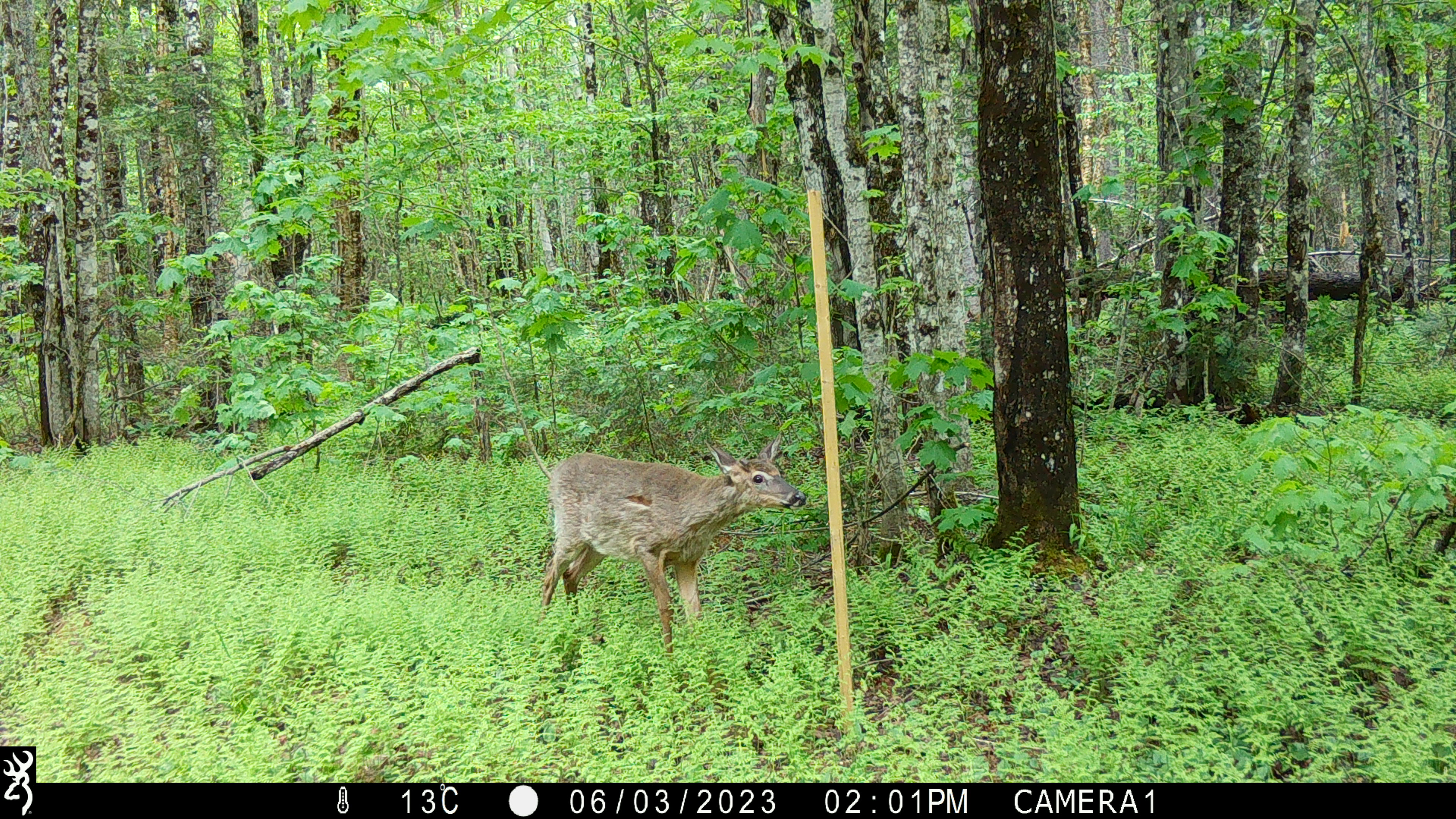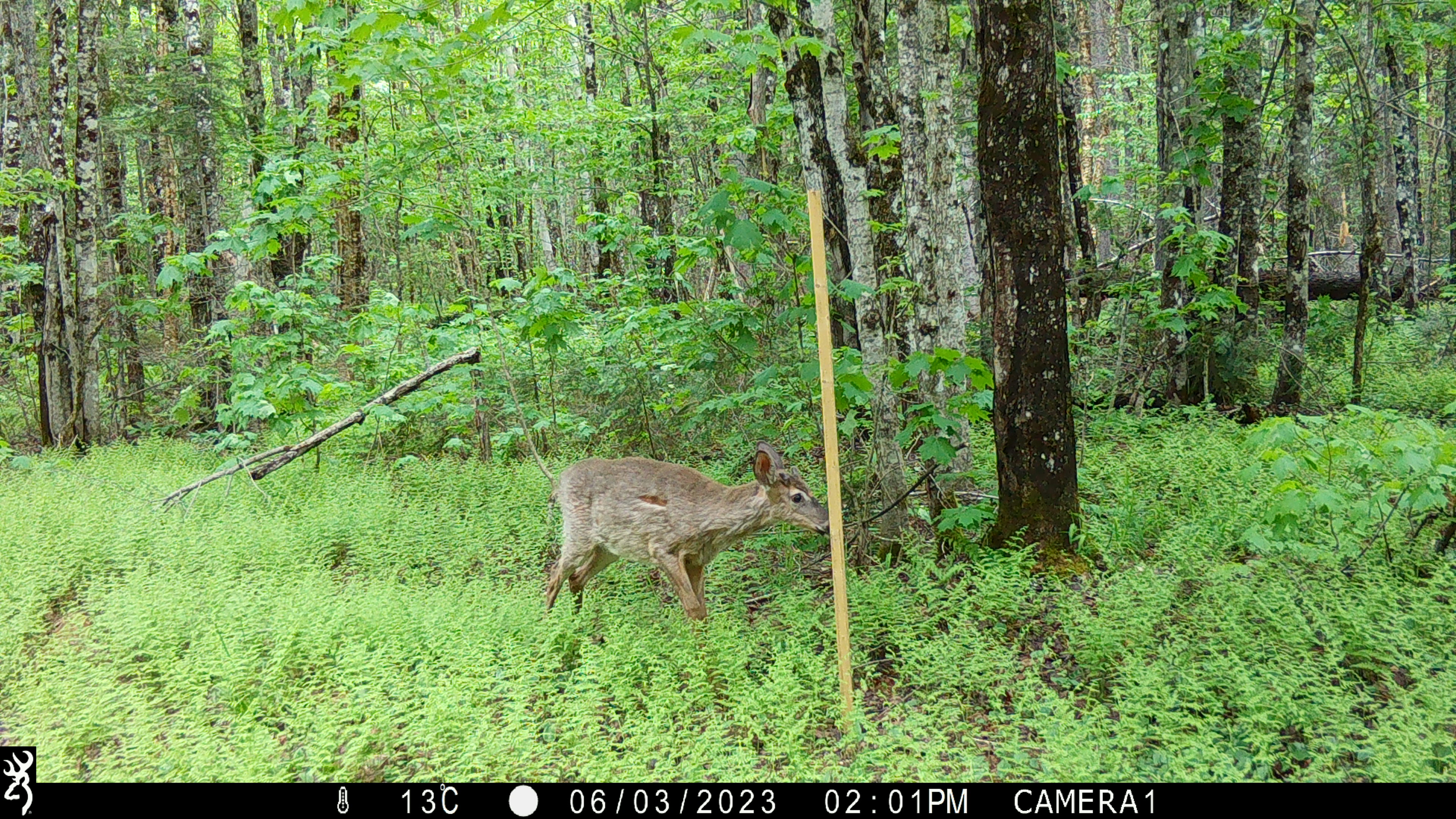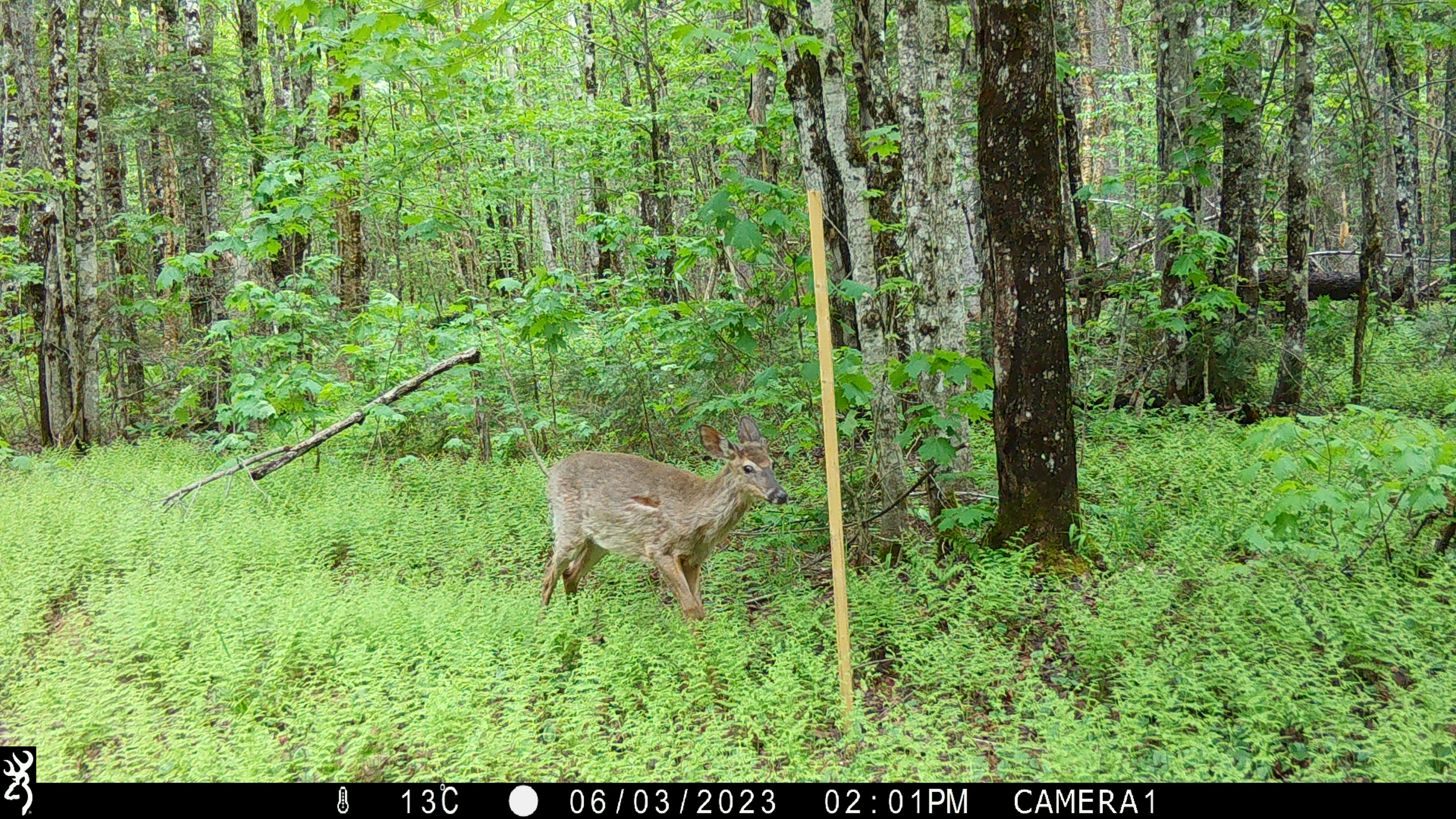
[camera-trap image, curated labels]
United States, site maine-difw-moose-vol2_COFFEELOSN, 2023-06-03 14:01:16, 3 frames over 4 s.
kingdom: Animalia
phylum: Chordata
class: Mammalia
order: Artiodactyla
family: Cervidae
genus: Odocoileus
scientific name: Odocoileus virginianus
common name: white-tailed deer